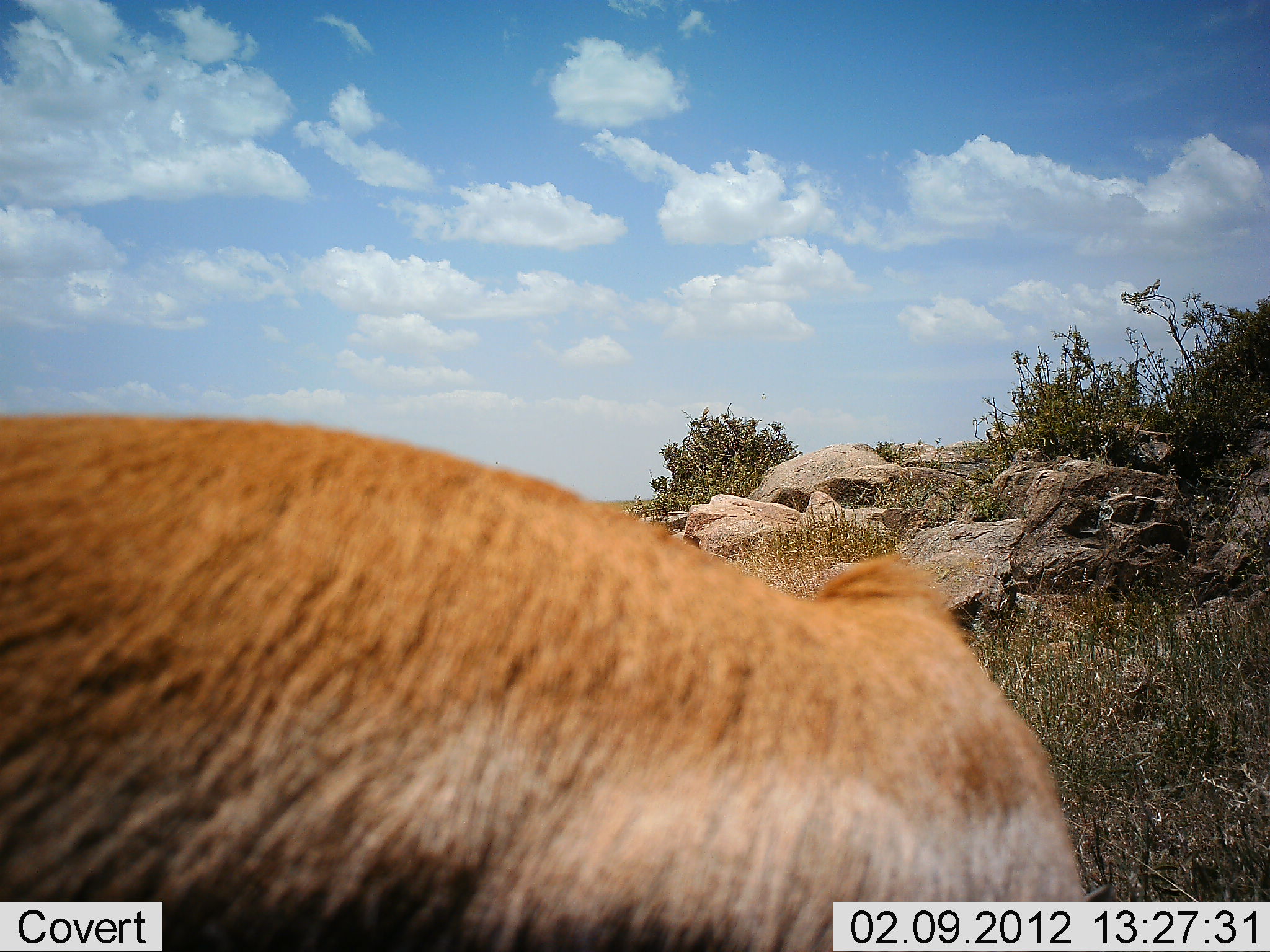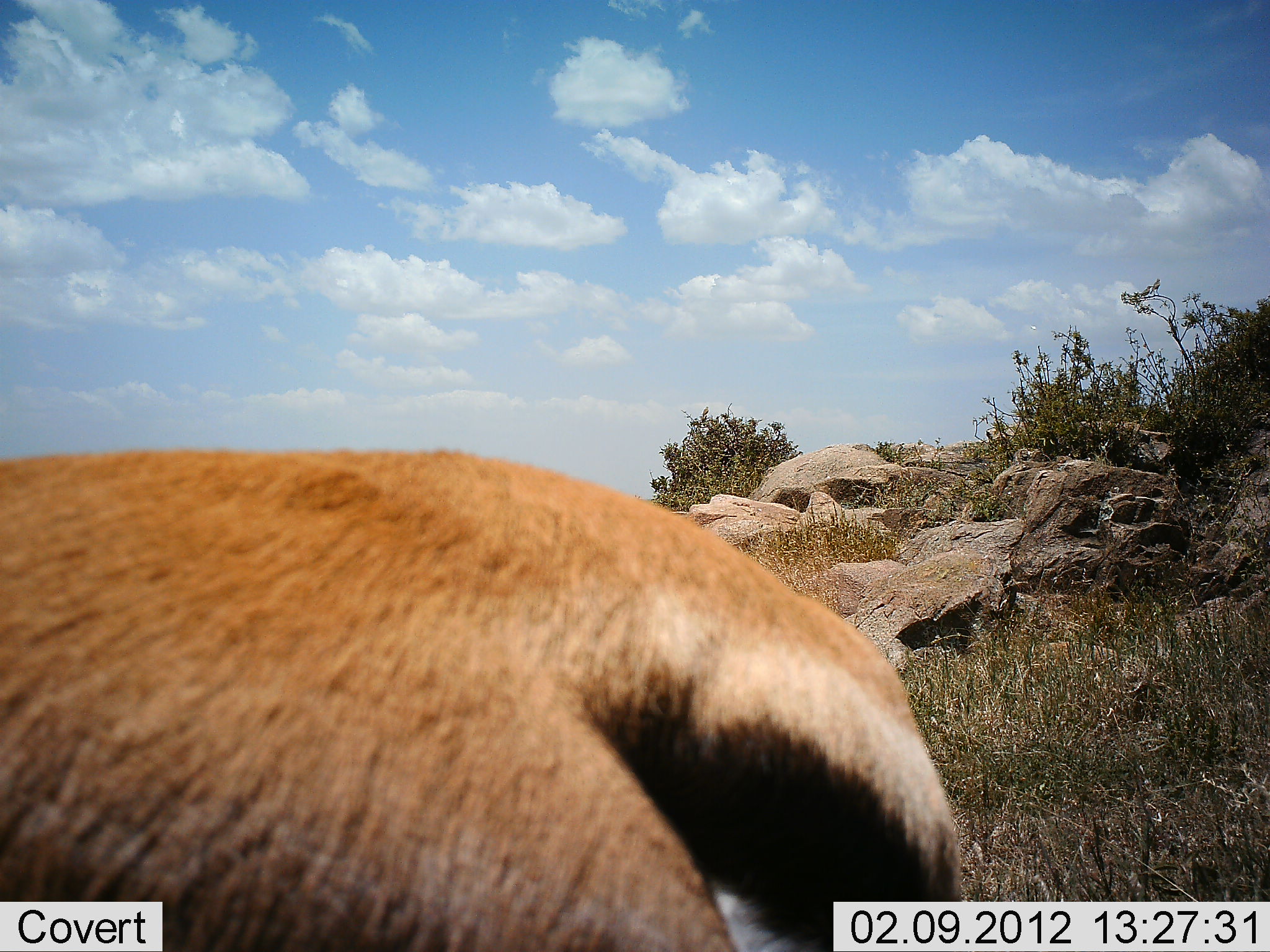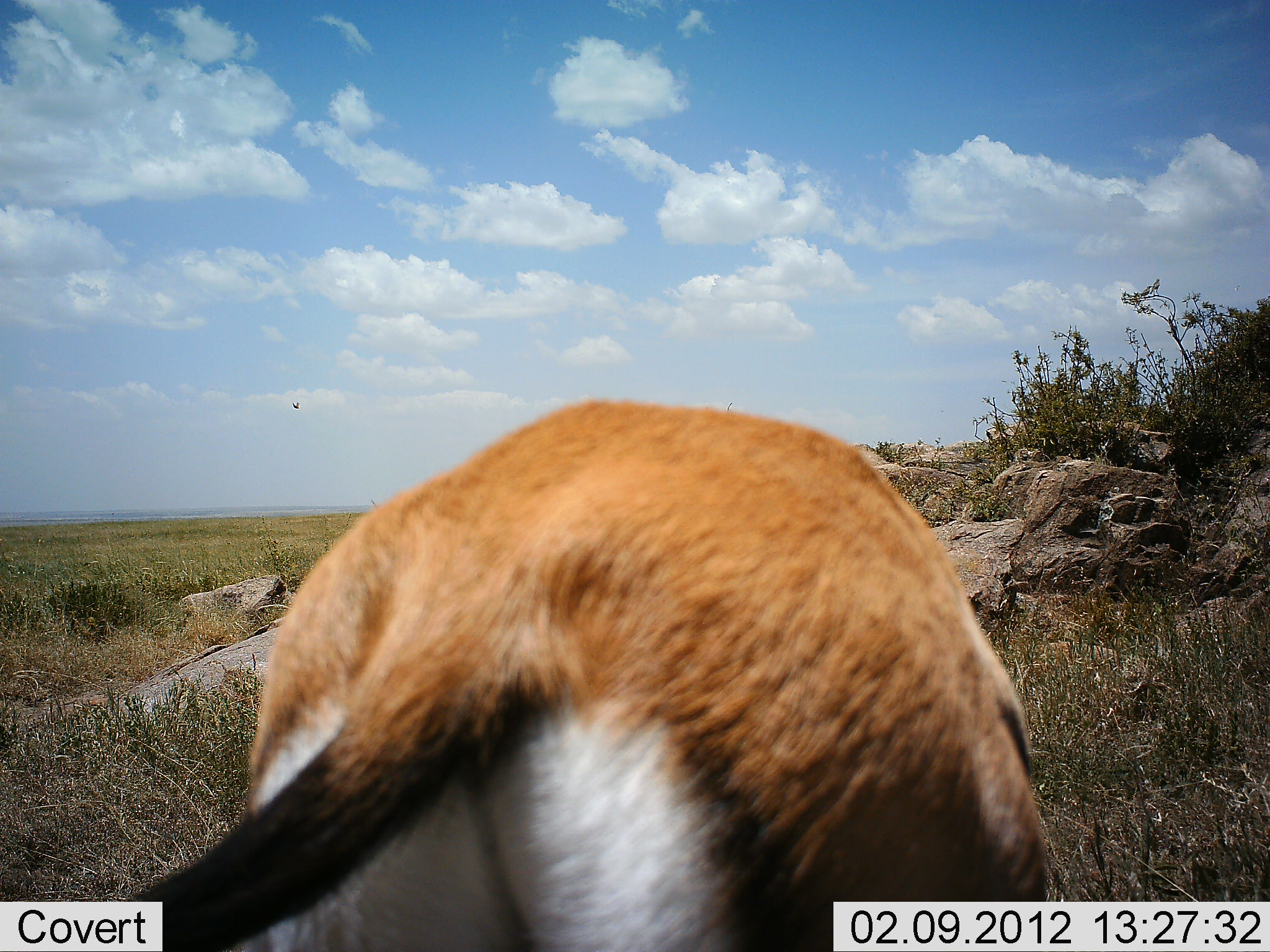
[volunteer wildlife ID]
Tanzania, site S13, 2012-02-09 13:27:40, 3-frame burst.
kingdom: Animalia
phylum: Chordata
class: Mammalia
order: Artiodactyla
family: Bovidae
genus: Eudorcas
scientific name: Eudorcas thomsonii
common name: thomson's gazelle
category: gazellethomsons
Gazellethomsons (thomson's gazelle) (Eudorcas thomsonii), count 1. Behavior (volunteer vote fractions): standing 17%, resting 0%, moving 39%, interacting 0%. Young present (vote fraction): 0%. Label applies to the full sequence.